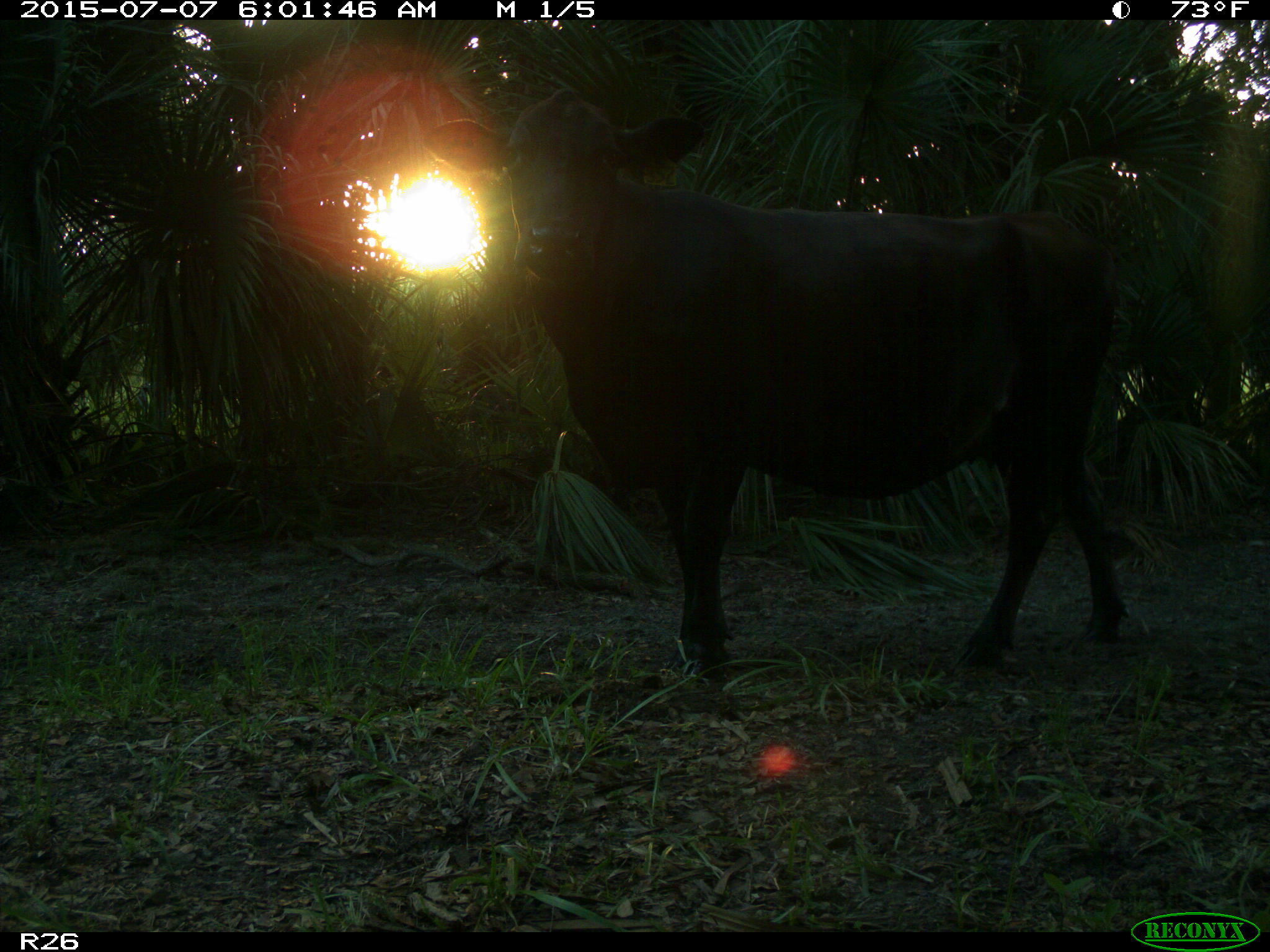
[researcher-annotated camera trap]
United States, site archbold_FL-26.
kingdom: Animalia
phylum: Chordata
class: Mammalia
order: Artiodactyla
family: Bovidae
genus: Bos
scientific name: Bos taurus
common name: domestic cow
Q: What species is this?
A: Bos taurus (domestic cow).